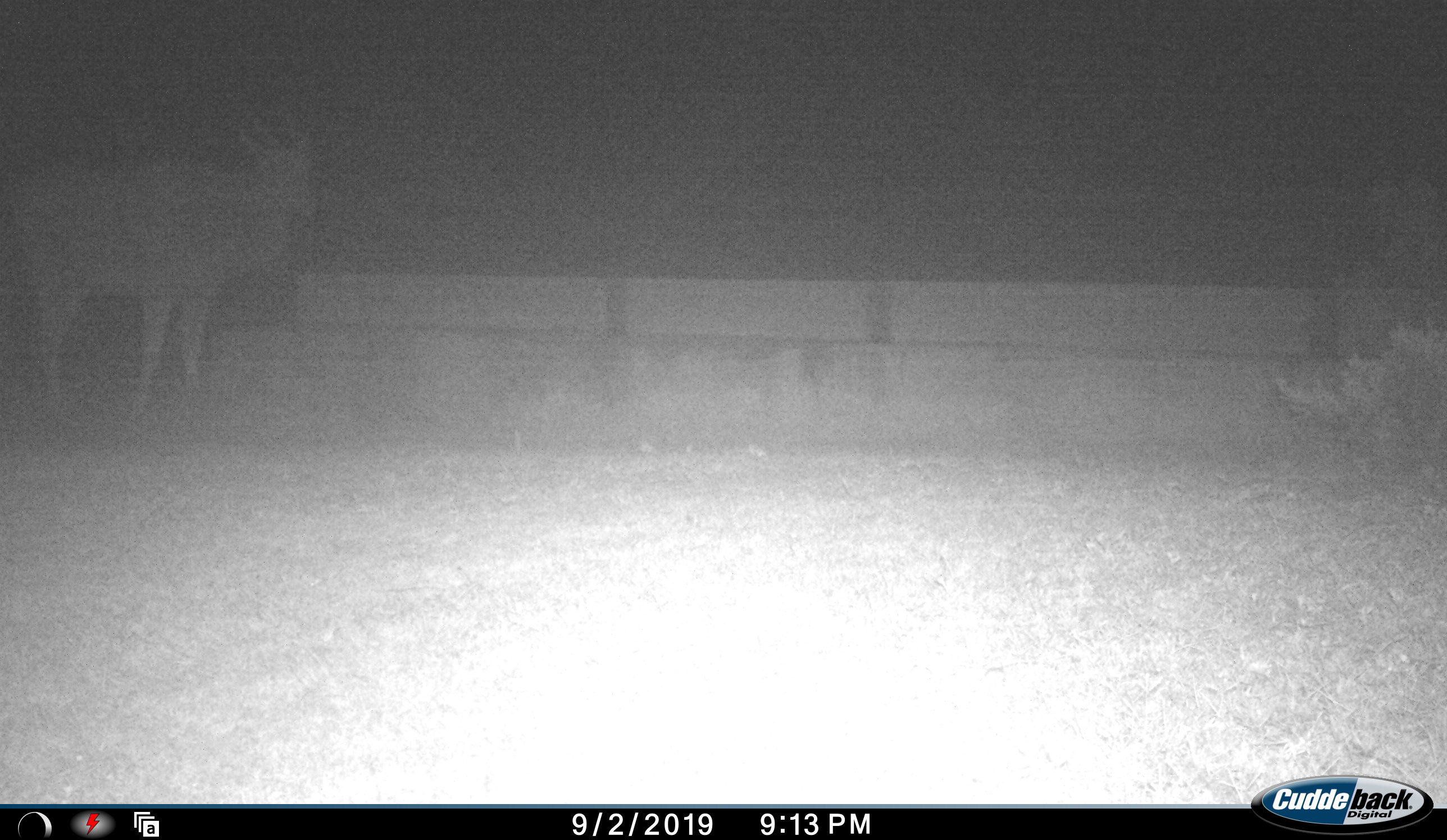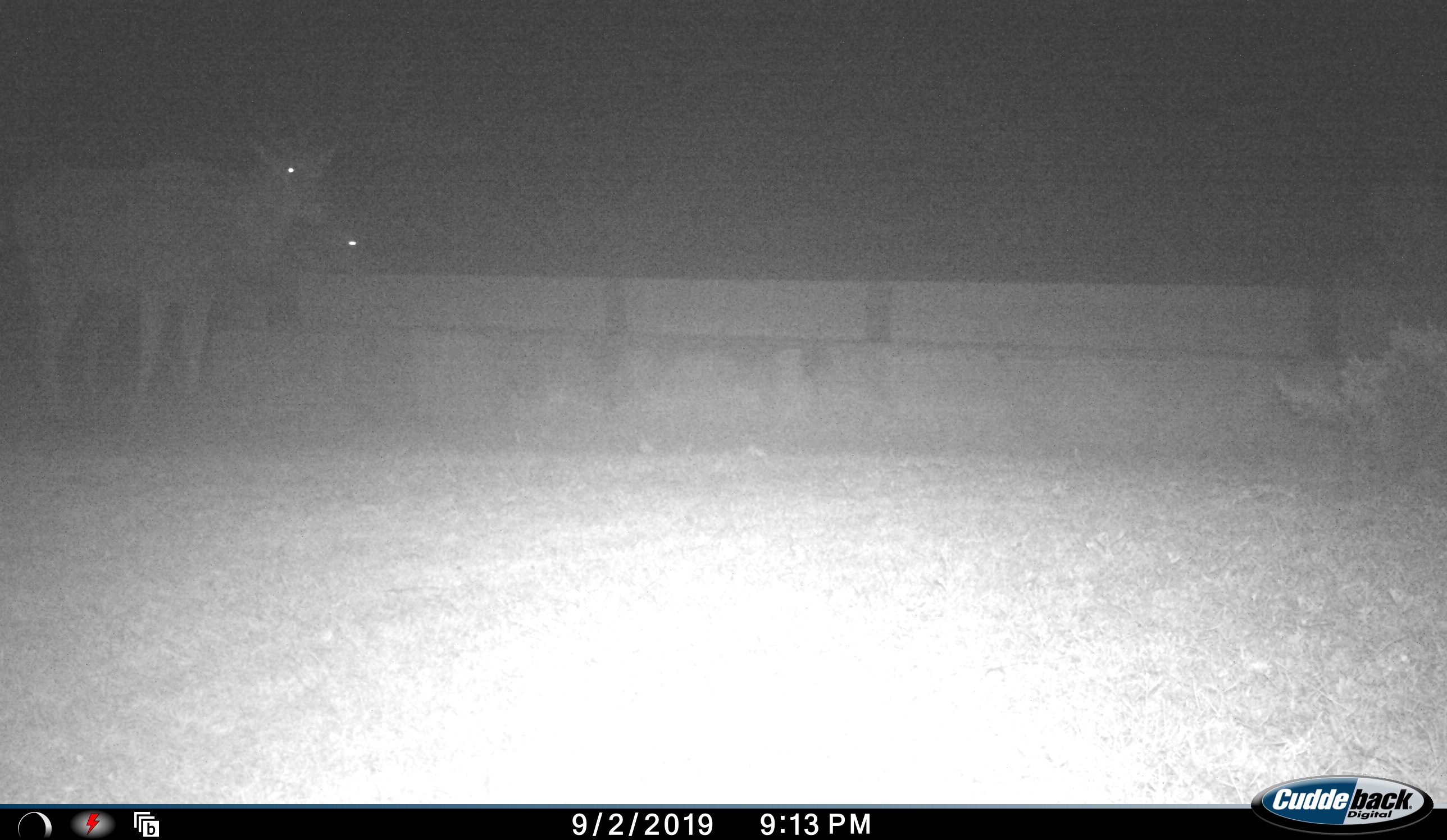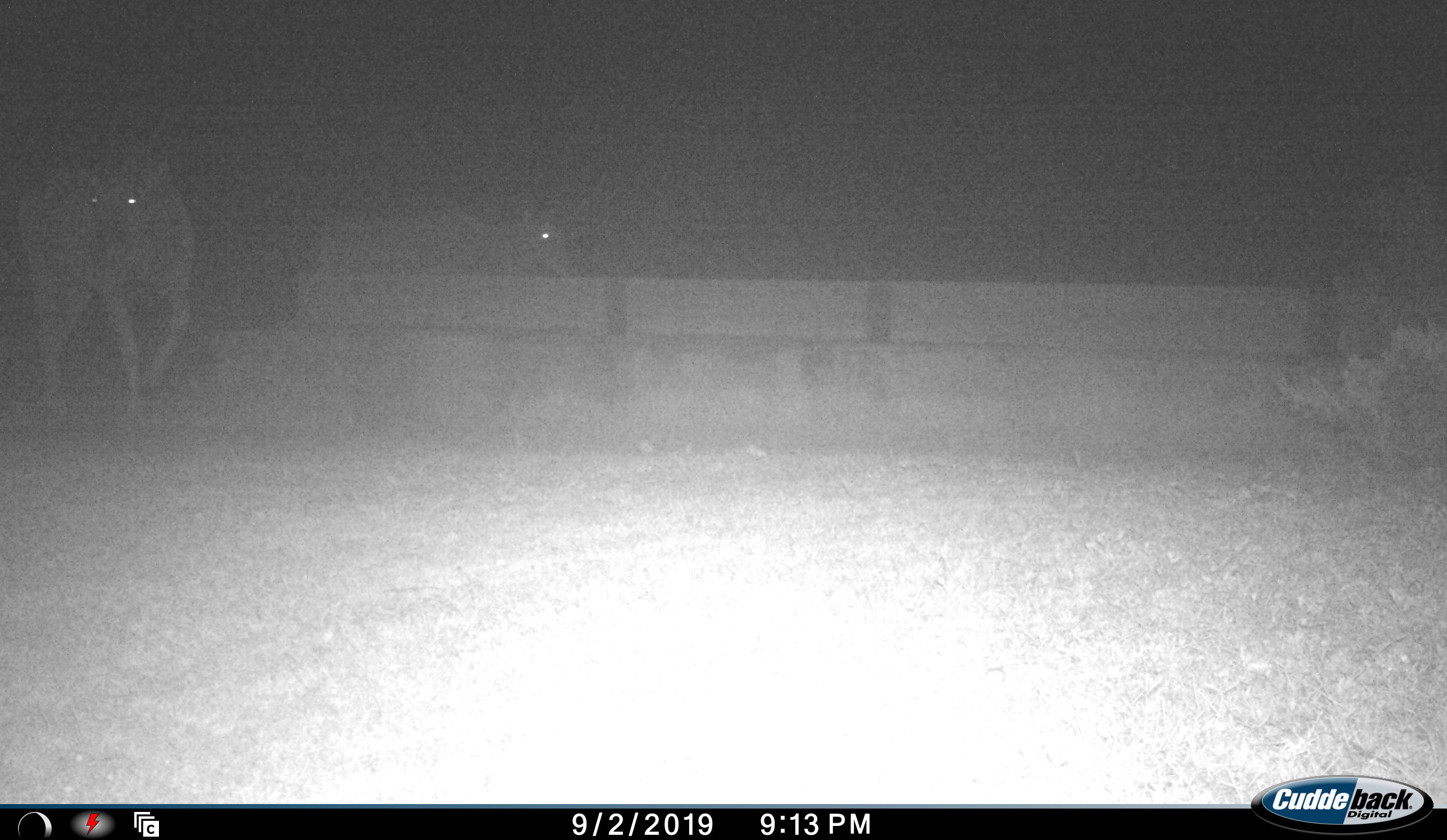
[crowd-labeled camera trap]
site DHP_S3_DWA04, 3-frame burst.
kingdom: Animalia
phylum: Chordata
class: Mammalia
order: Artiodactyla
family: Bovidae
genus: Tragelaphus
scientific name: Tragelaphus oryx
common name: eland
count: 2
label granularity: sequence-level